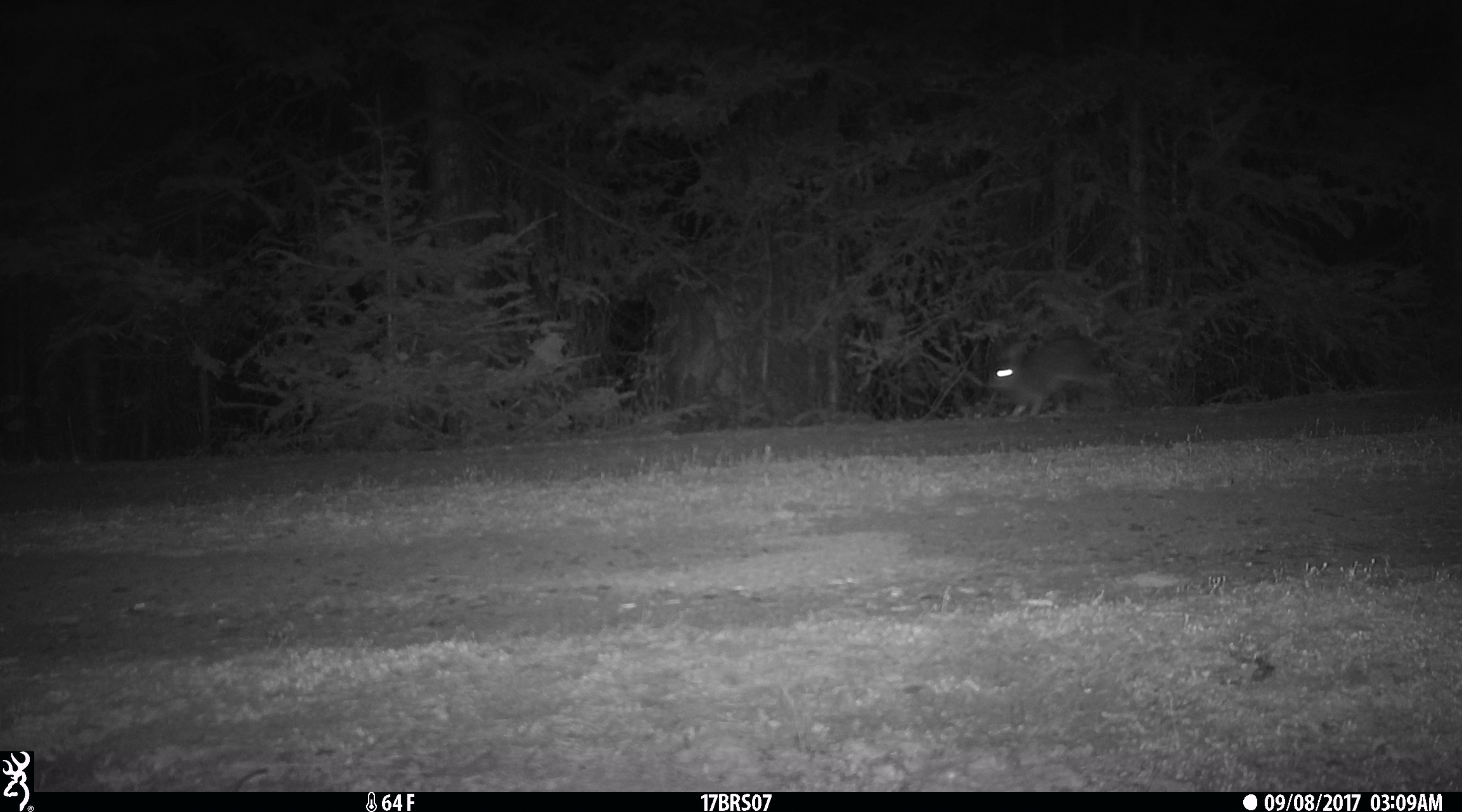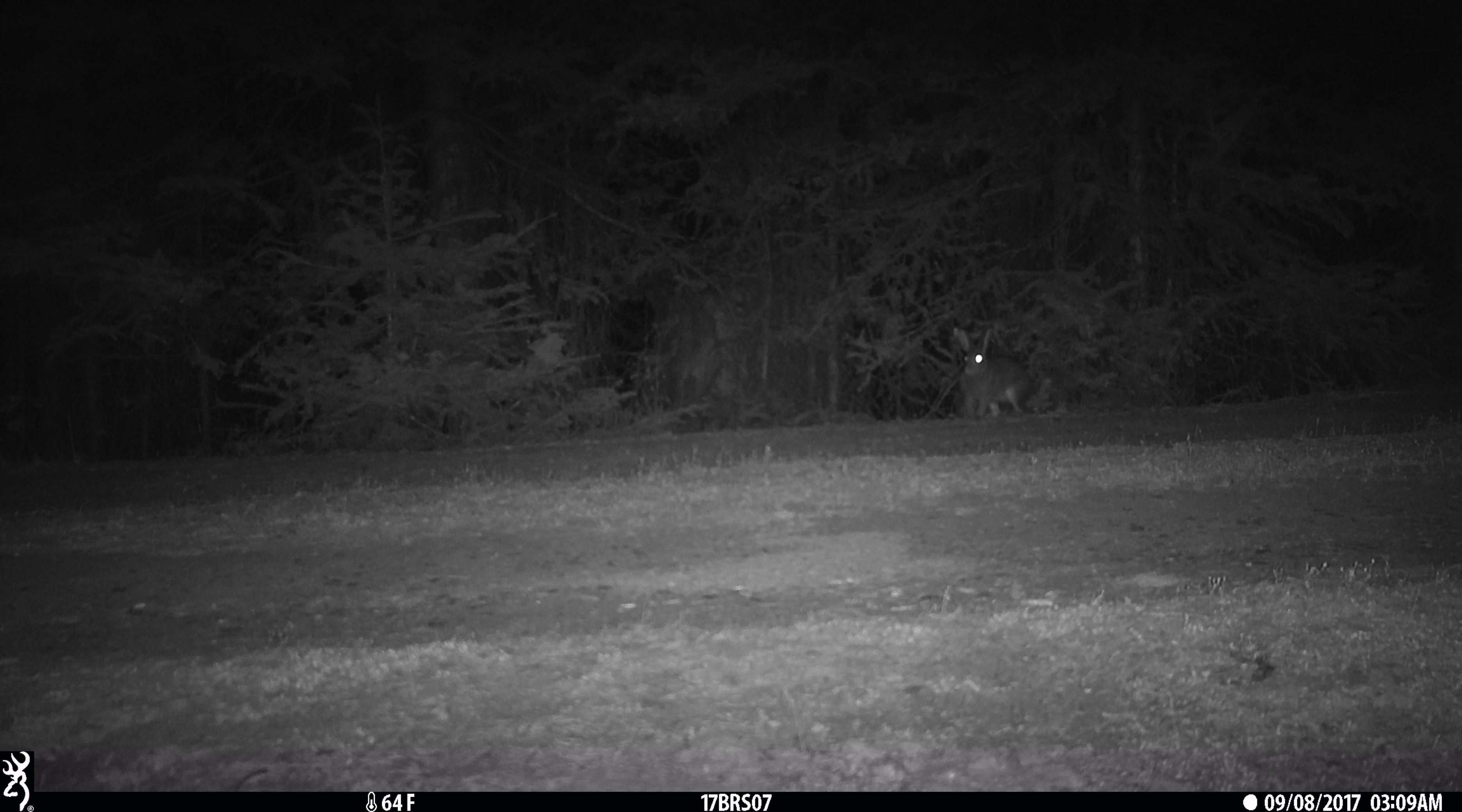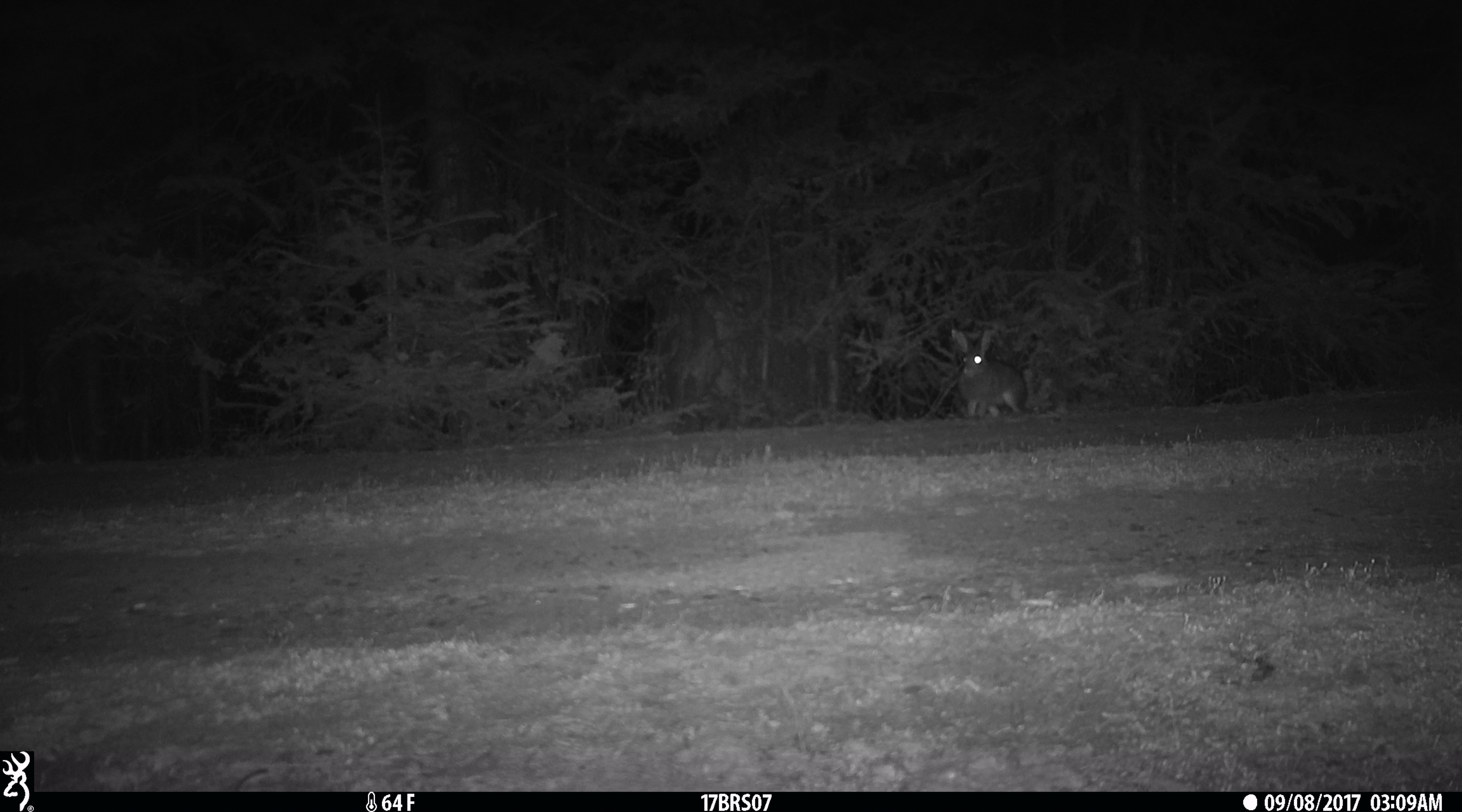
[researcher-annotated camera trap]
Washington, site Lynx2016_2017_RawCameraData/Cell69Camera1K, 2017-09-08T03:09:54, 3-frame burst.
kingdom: Animalia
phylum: Chordata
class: Mammalia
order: Lagomorpha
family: Leporidae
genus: Lepus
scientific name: Lepus americanus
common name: snowshoe hare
Lepus americanus (snowshoe hare). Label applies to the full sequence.